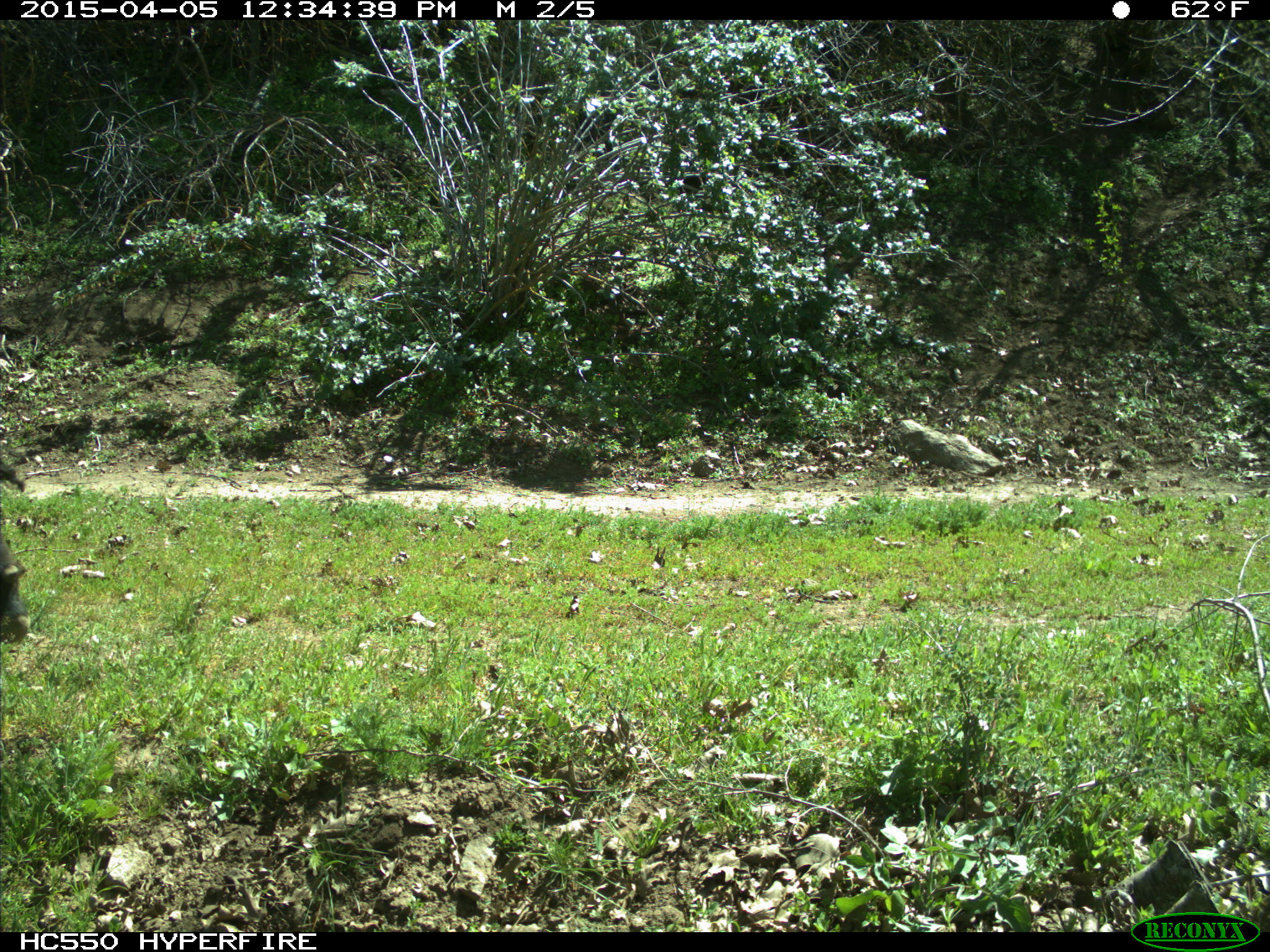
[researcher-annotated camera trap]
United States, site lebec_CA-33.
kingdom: Animalia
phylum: Chordata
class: Mammalia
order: Artiodactyla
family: Bovidae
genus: Bos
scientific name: Bos taurus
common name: domestic cow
Bos taurus (domestic cow).